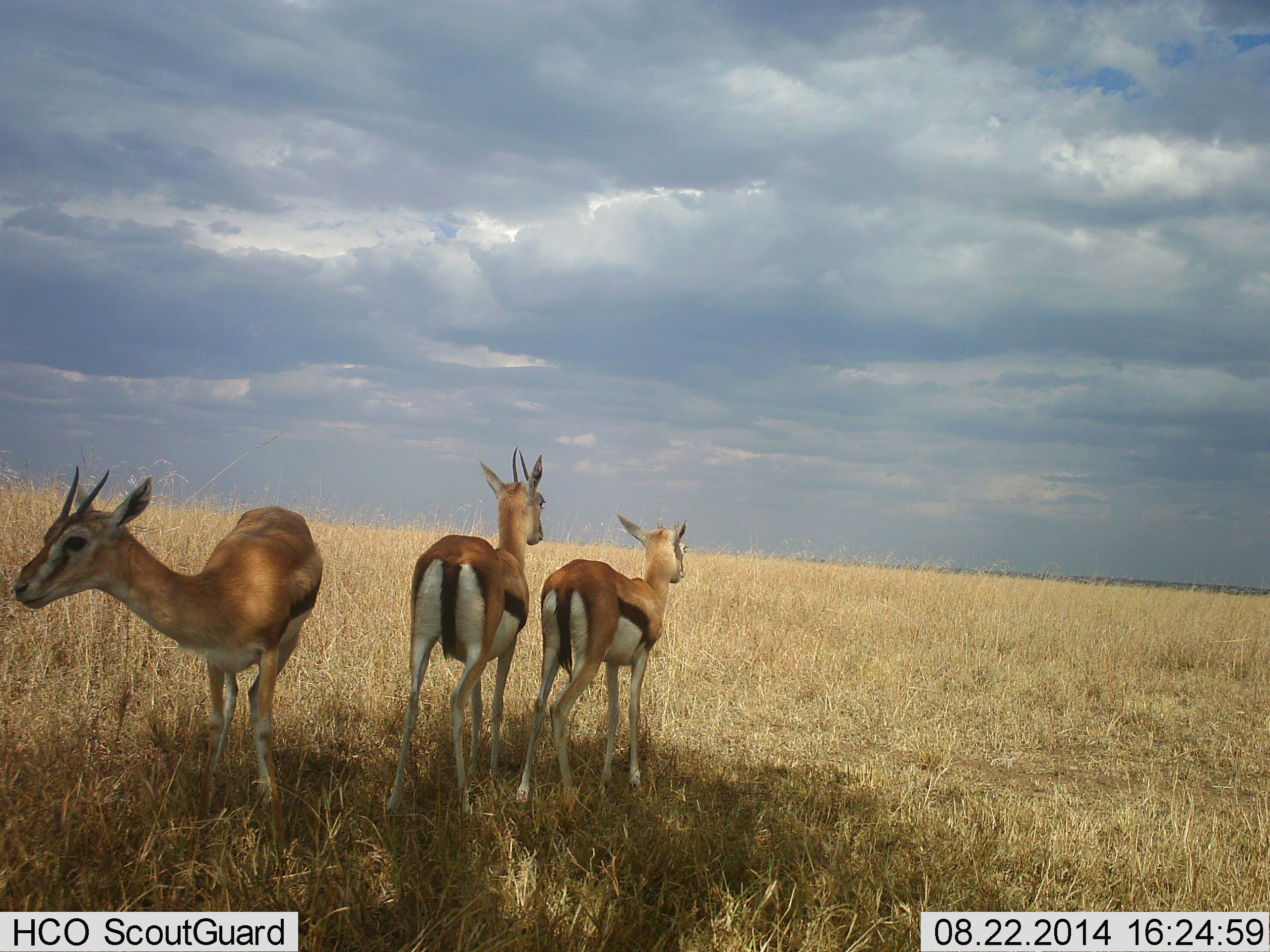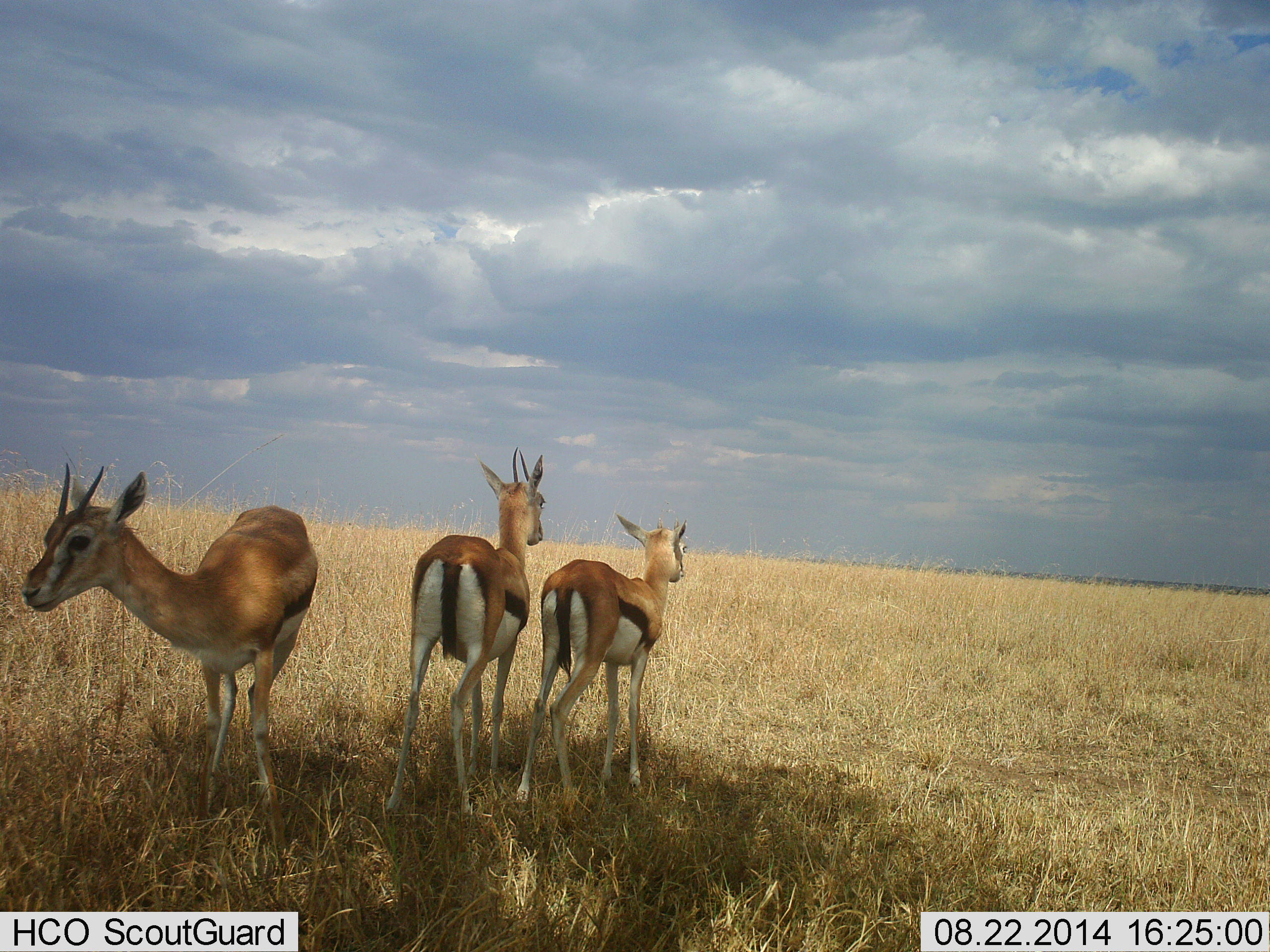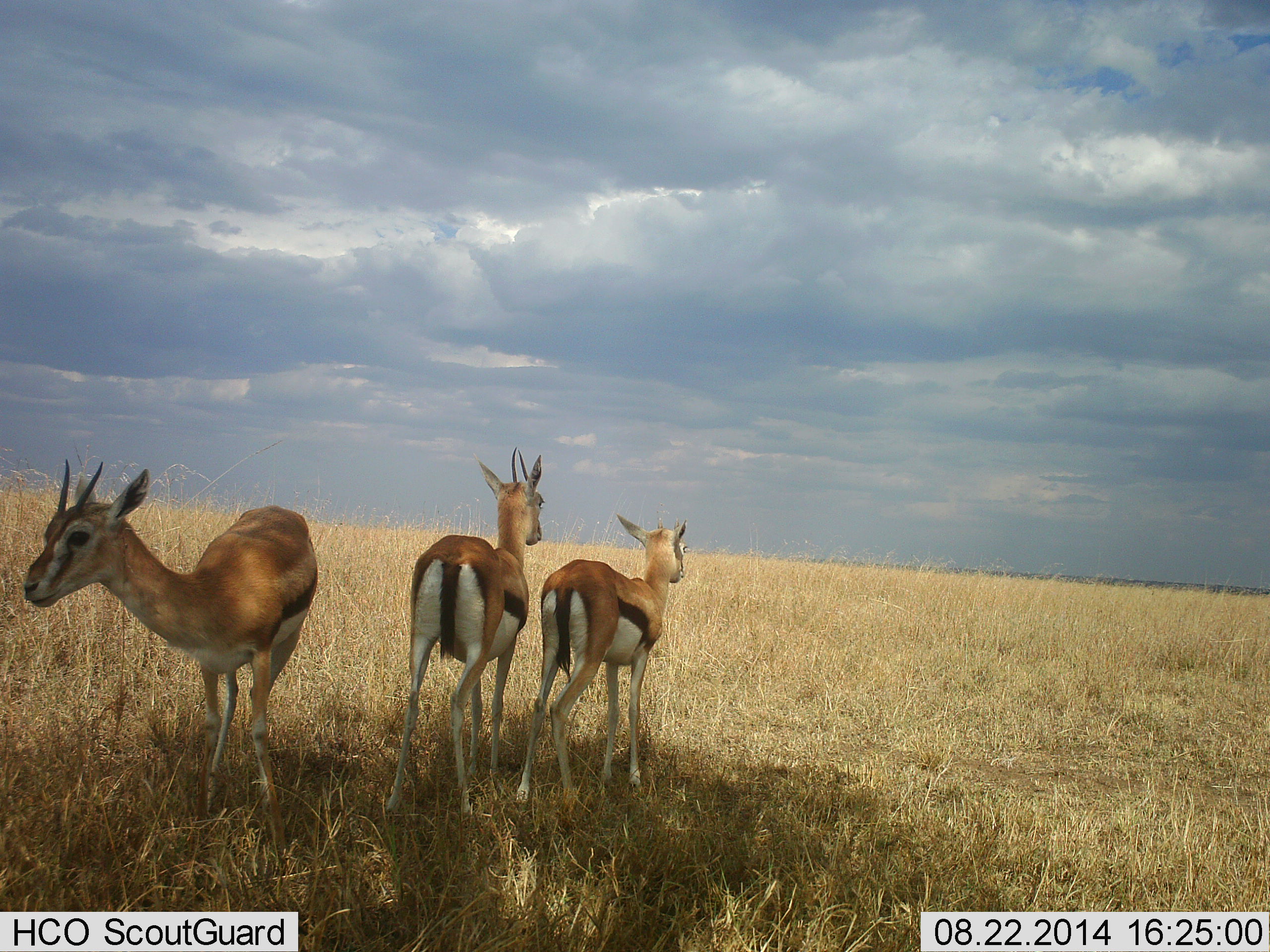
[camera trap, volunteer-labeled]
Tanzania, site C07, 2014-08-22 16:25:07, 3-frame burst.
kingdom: Animalia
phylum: Chordata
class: Mammalia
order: Artiodactyla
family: Bovidae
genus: Eudorcas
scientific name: Eudorcas thomsonii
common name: thomson's gazelle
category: gazellethomsons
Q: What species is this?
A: Gazellethomsons (thomson's gazelle) (Eudorcas thomsonii).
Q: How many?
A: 3.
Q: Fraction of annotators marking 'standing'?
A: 100%.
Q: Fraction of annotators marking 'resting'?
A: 0%.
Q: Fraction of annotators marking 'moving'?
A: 0%.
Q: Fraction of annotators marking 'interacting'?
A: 0%.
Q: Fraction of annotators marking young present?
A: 0%.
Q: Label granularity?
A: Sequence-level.